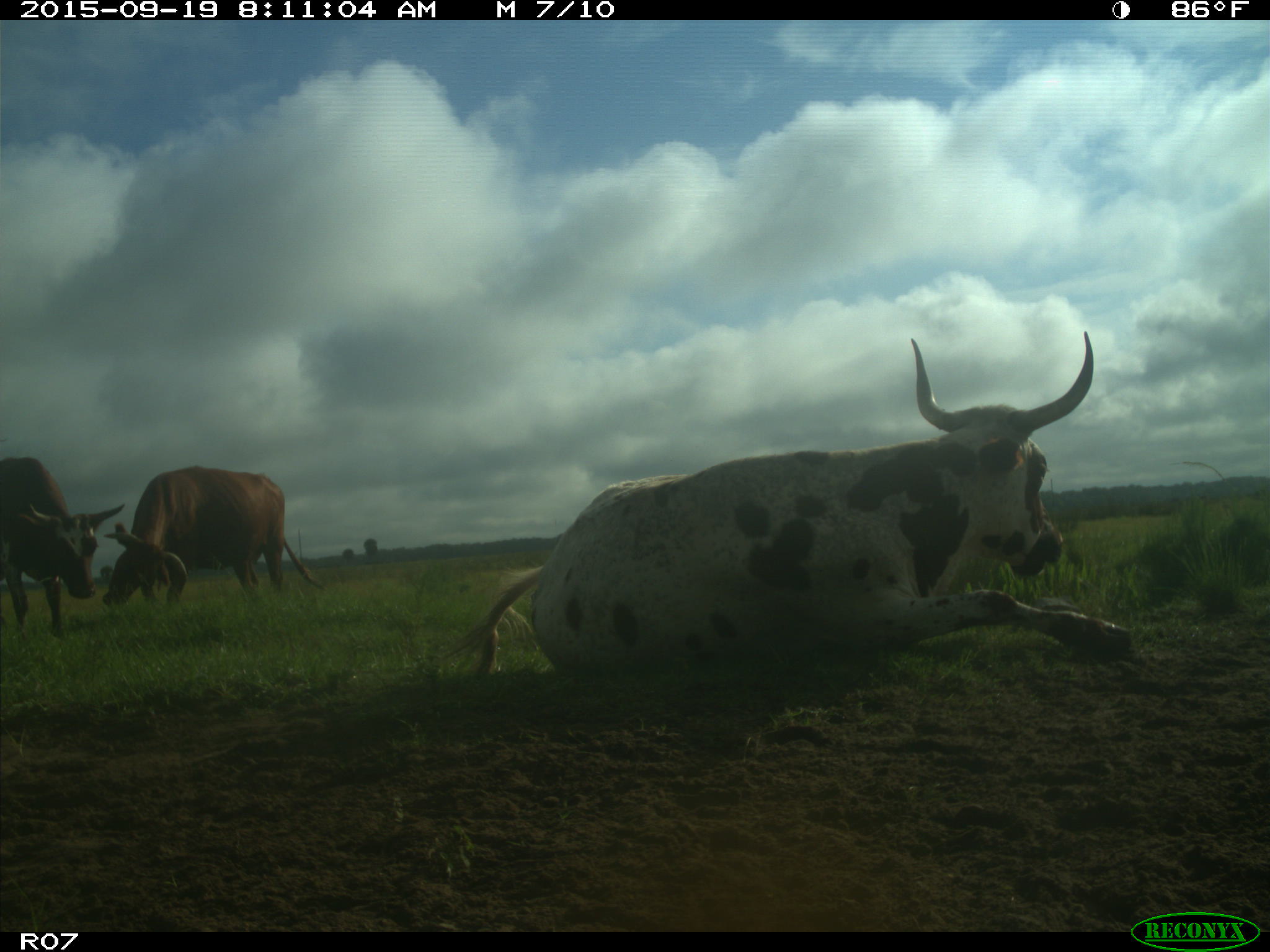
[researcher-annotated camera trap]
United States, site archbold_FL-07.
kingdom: Animalia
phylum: Chordata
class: Mammalia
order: Artiodactyla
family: Bovidae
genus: Bos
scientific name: Bos taurus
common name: domestic cow